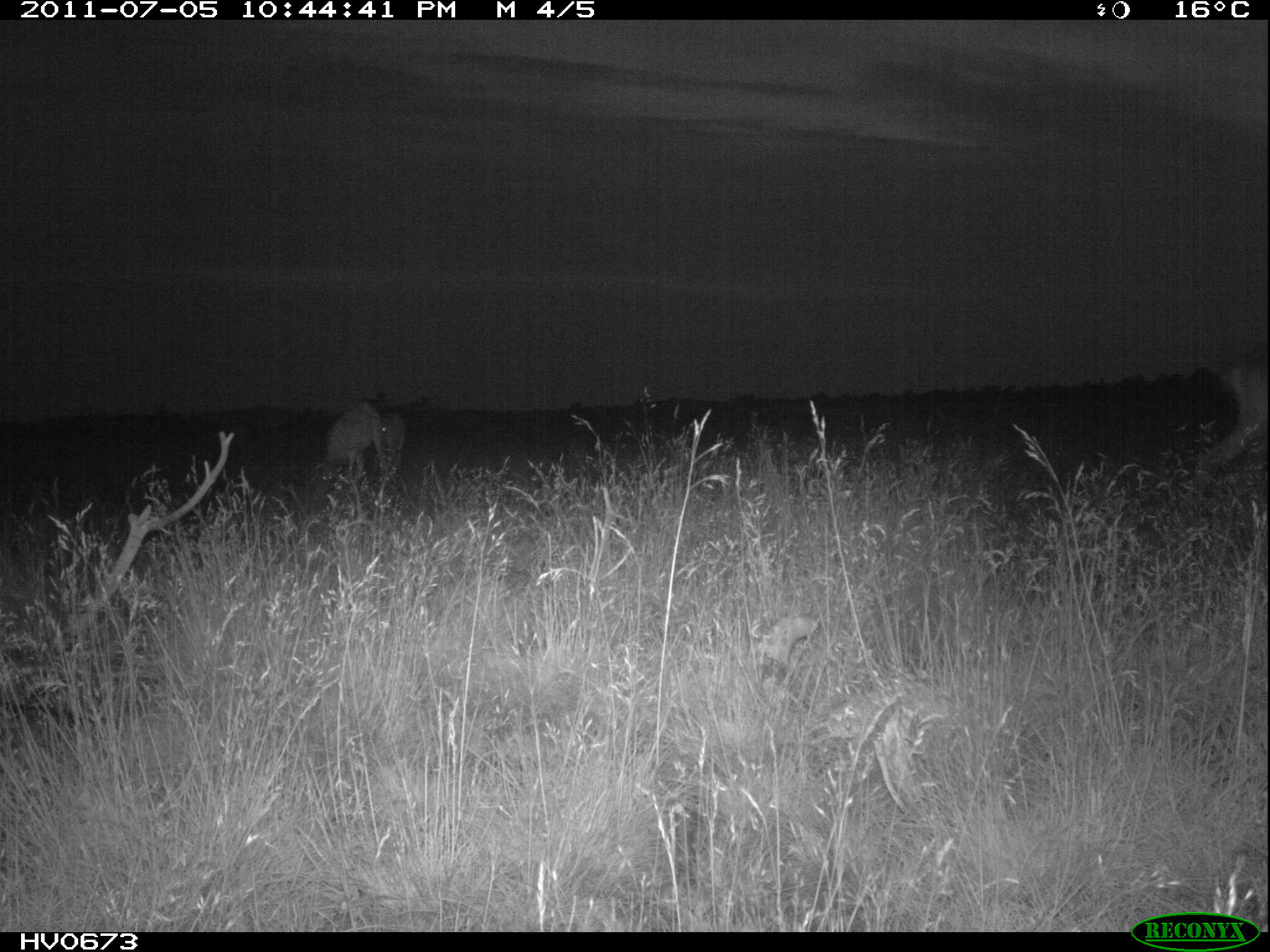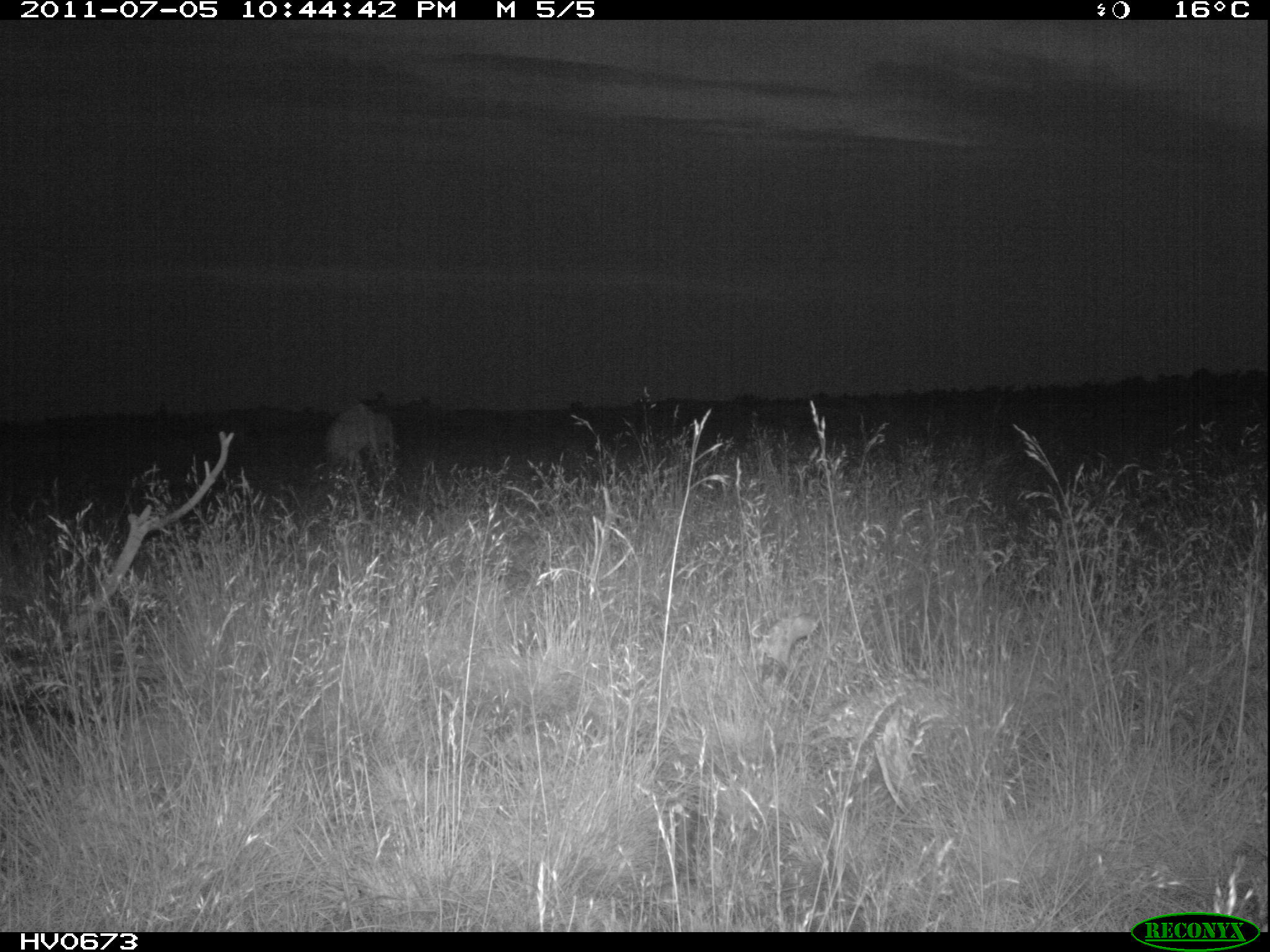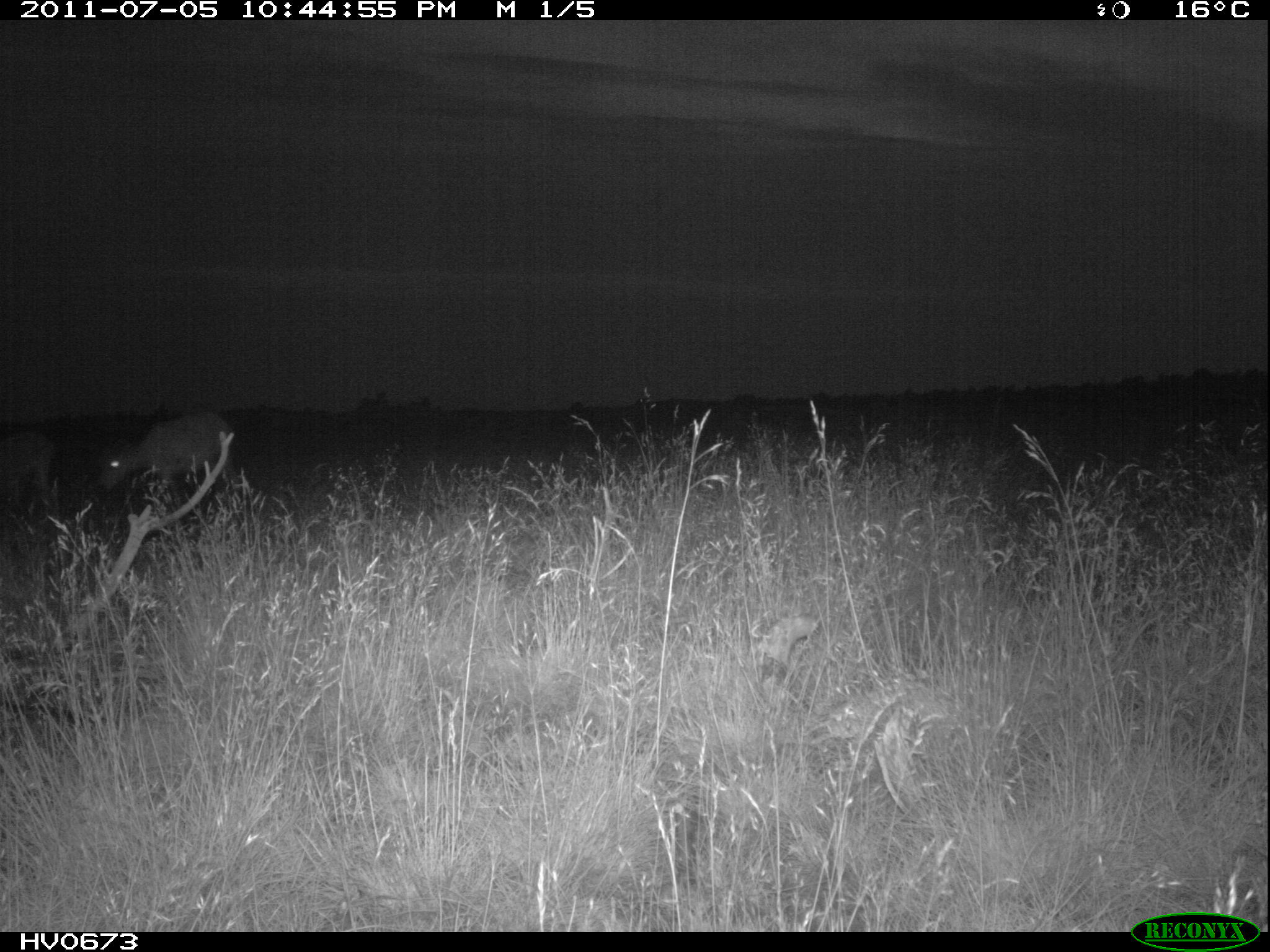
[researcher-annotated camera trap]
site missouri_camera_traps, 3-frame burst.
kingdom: Animalia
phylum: Chordata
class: Mammalia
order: Artiodactyla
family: Bovidae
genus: Ovis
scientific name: Ovis ammon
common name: mouflon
Mouflon (Ovis ammon). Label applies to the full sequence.